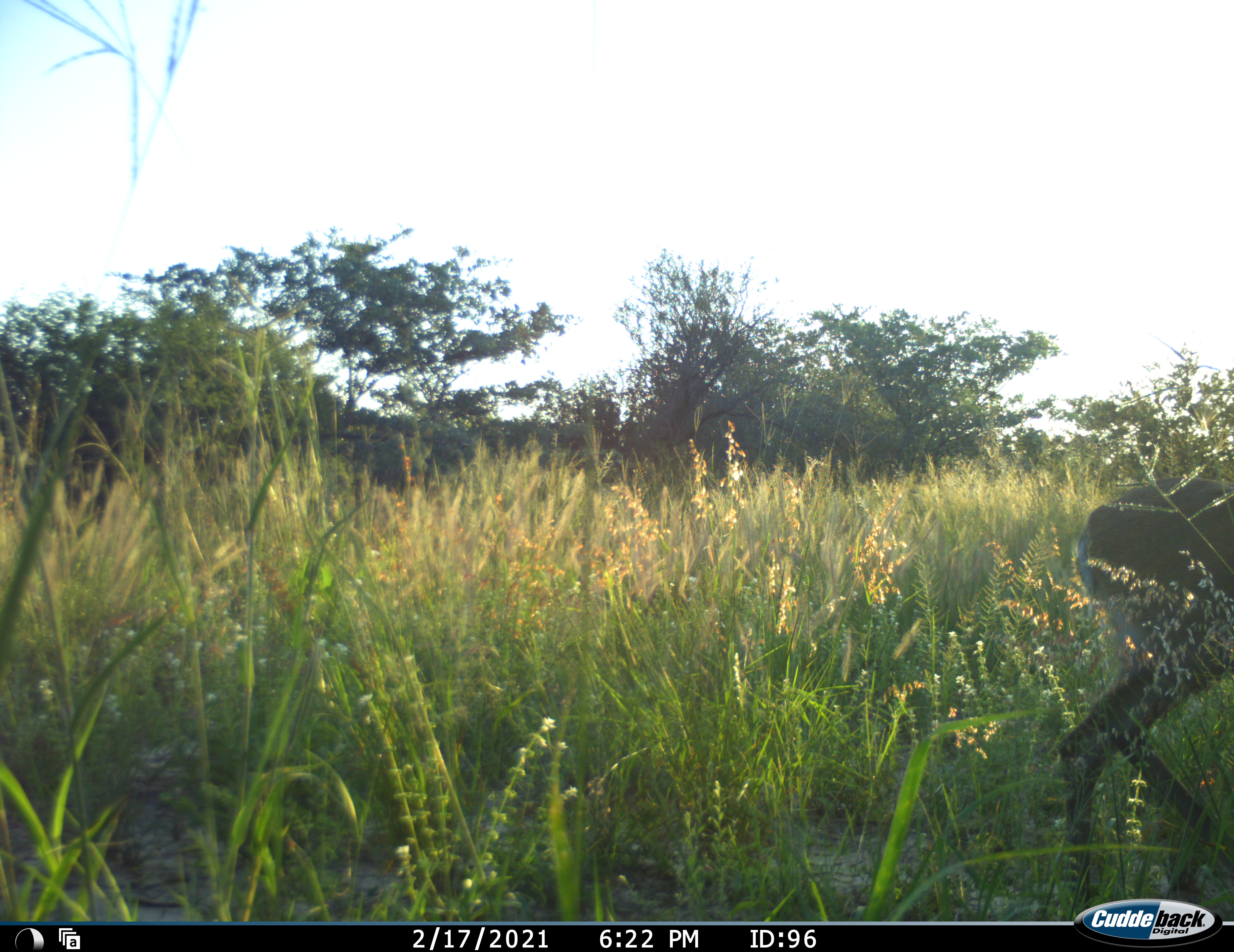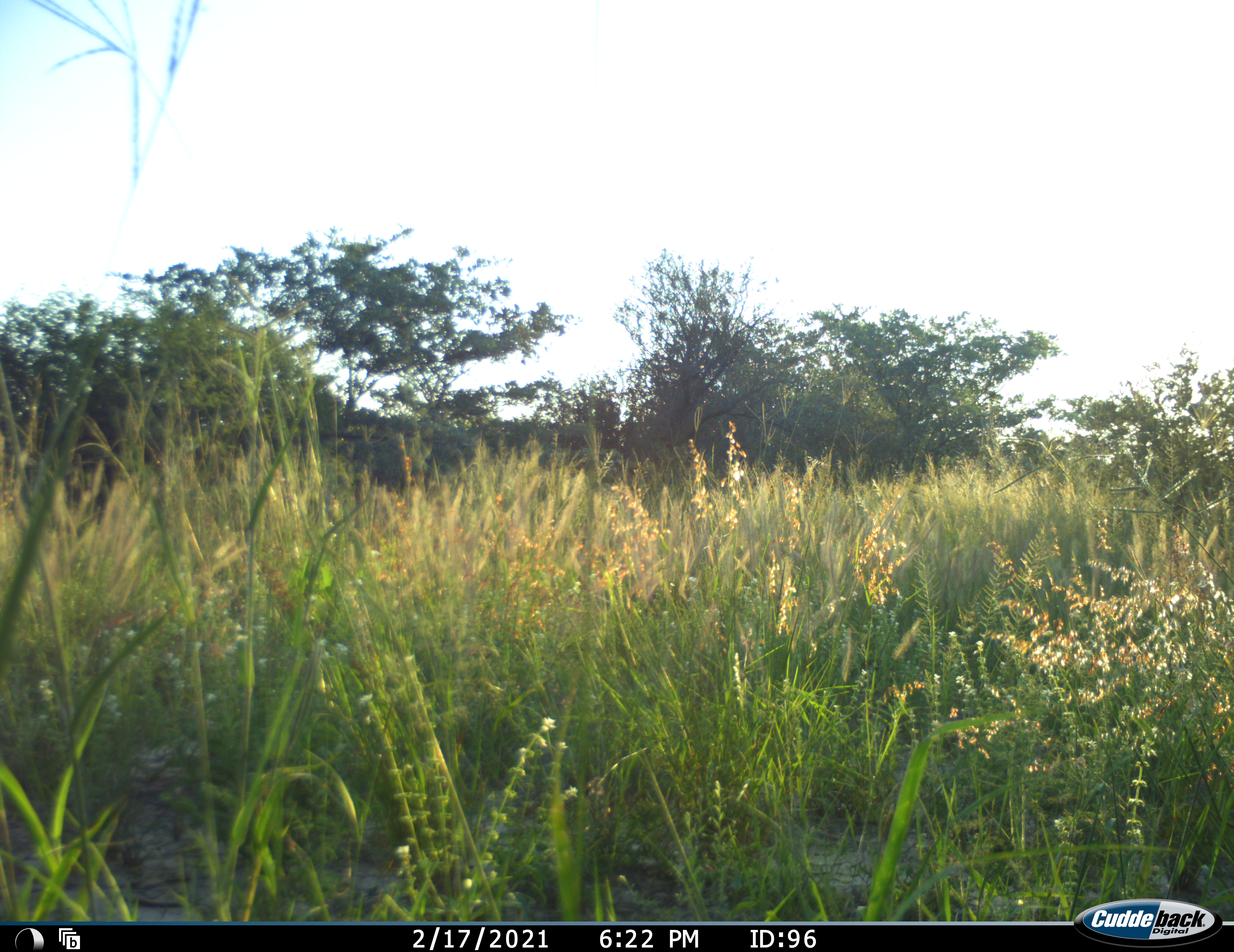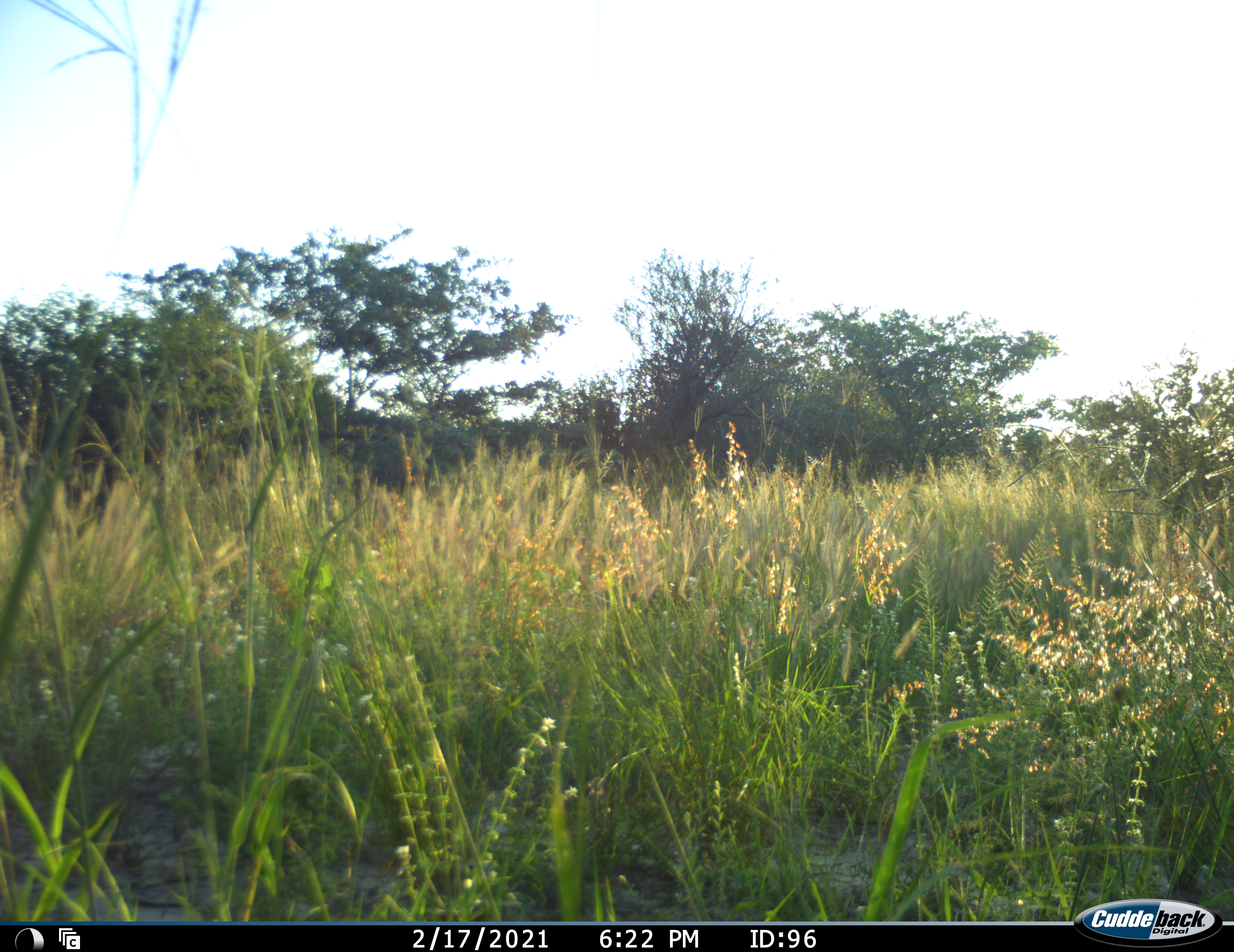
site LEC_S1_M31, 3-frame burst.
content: unidentified animal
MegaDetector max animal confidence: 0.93